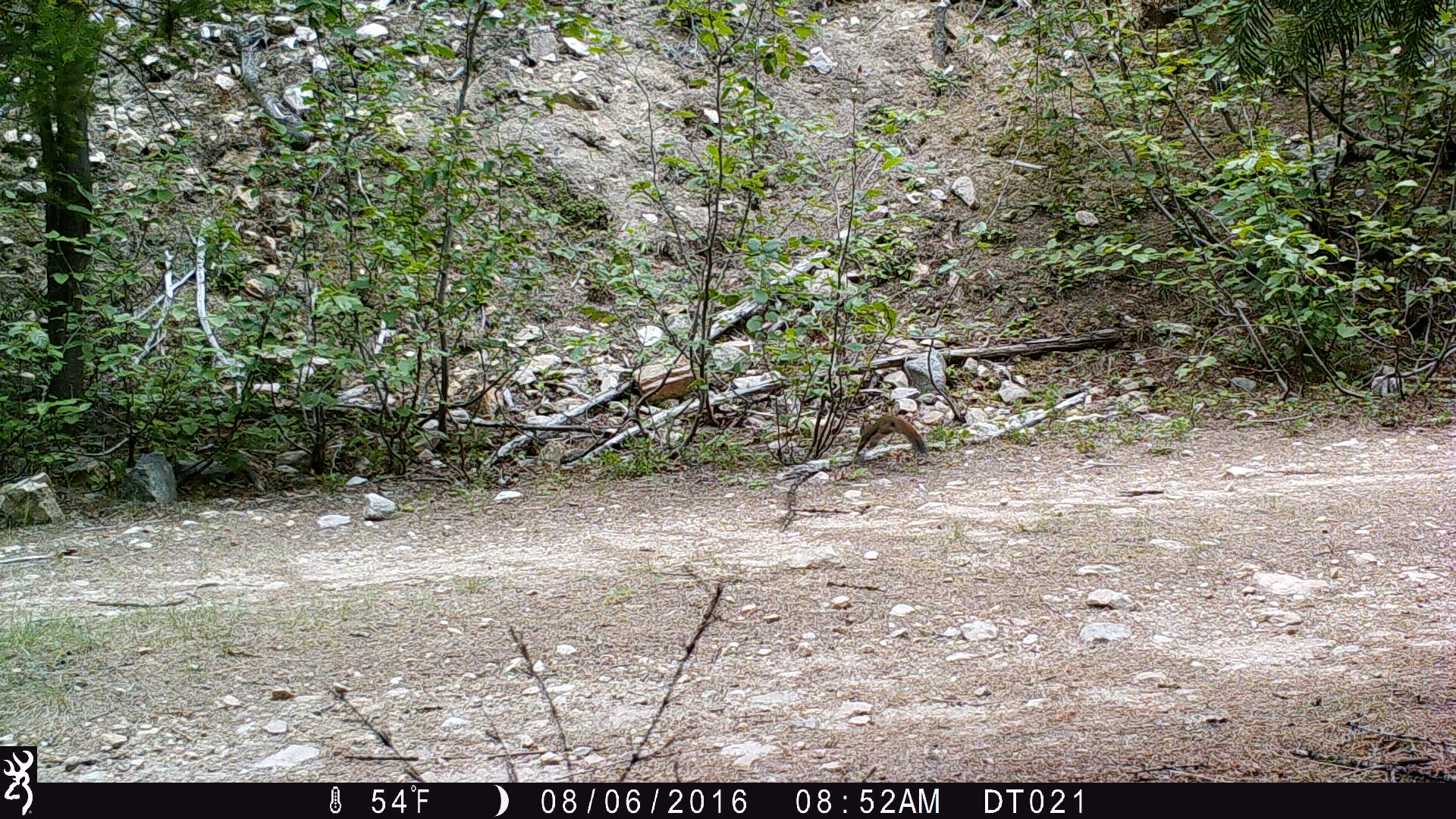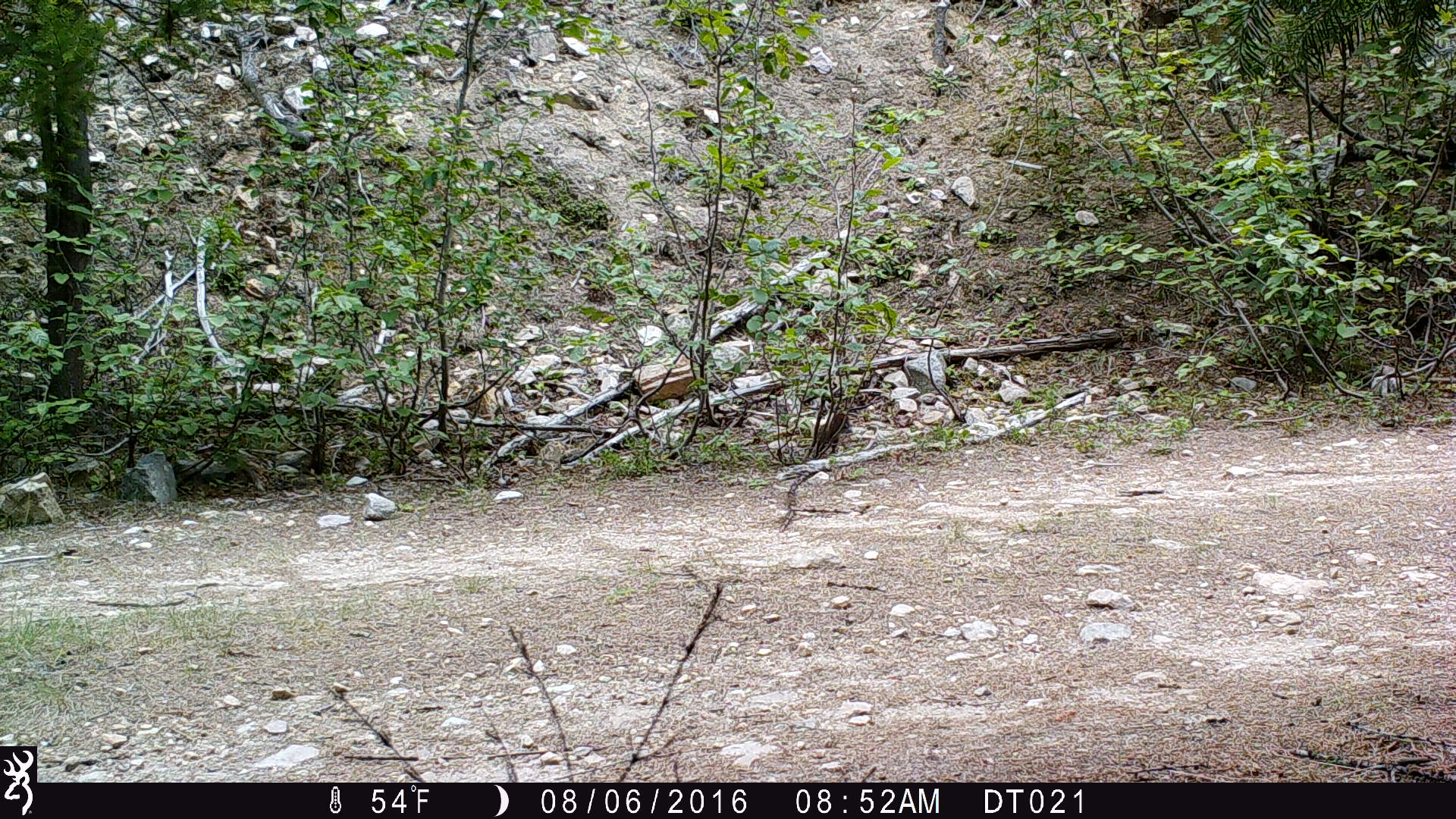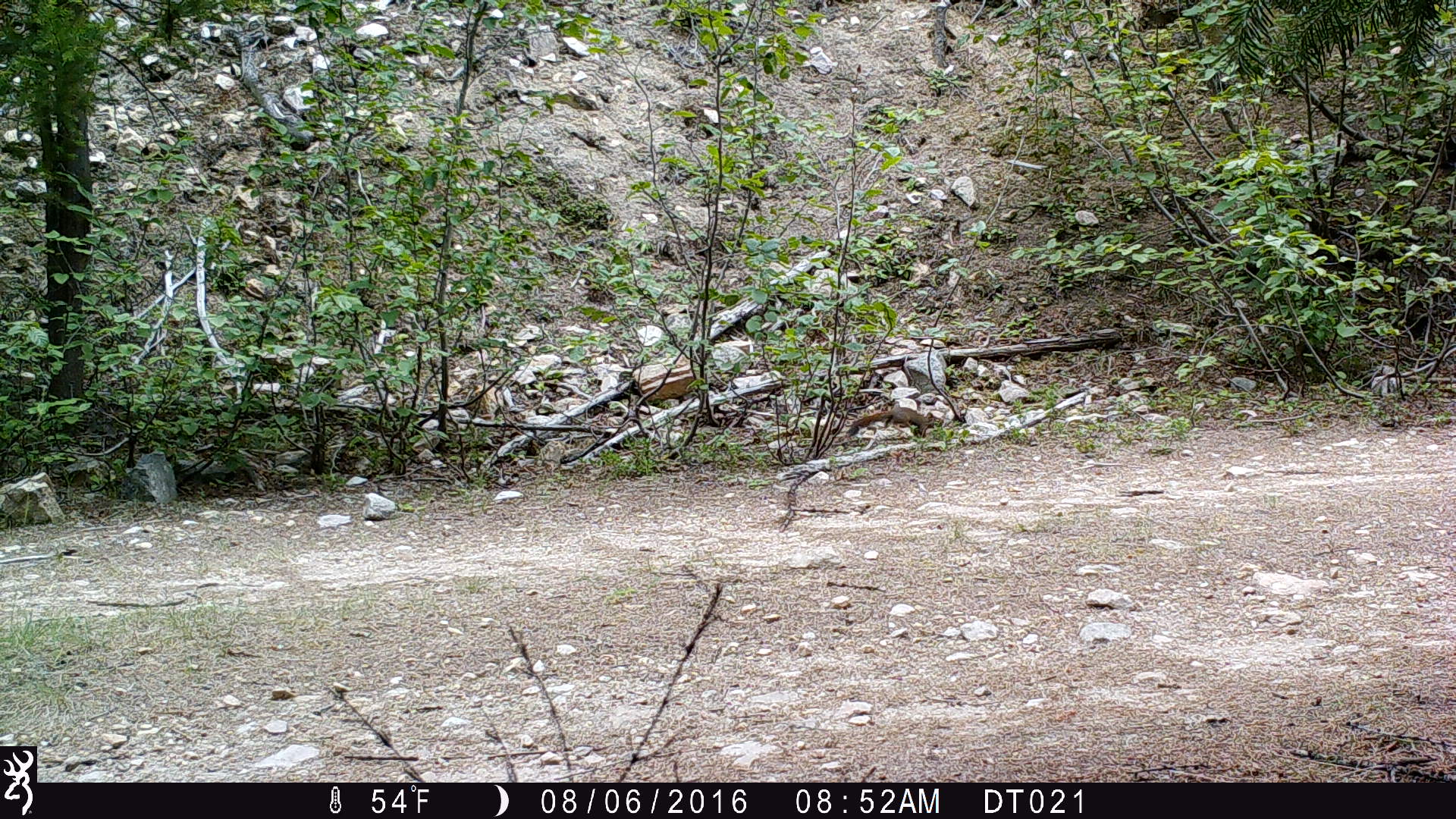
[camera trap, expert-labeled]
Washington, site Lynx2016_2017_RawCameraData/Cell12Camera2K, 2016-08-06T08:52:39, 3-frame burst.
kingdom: Animalia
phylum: Chordata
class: Mammalia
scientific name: Mammalia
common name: small mammal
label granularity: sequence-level